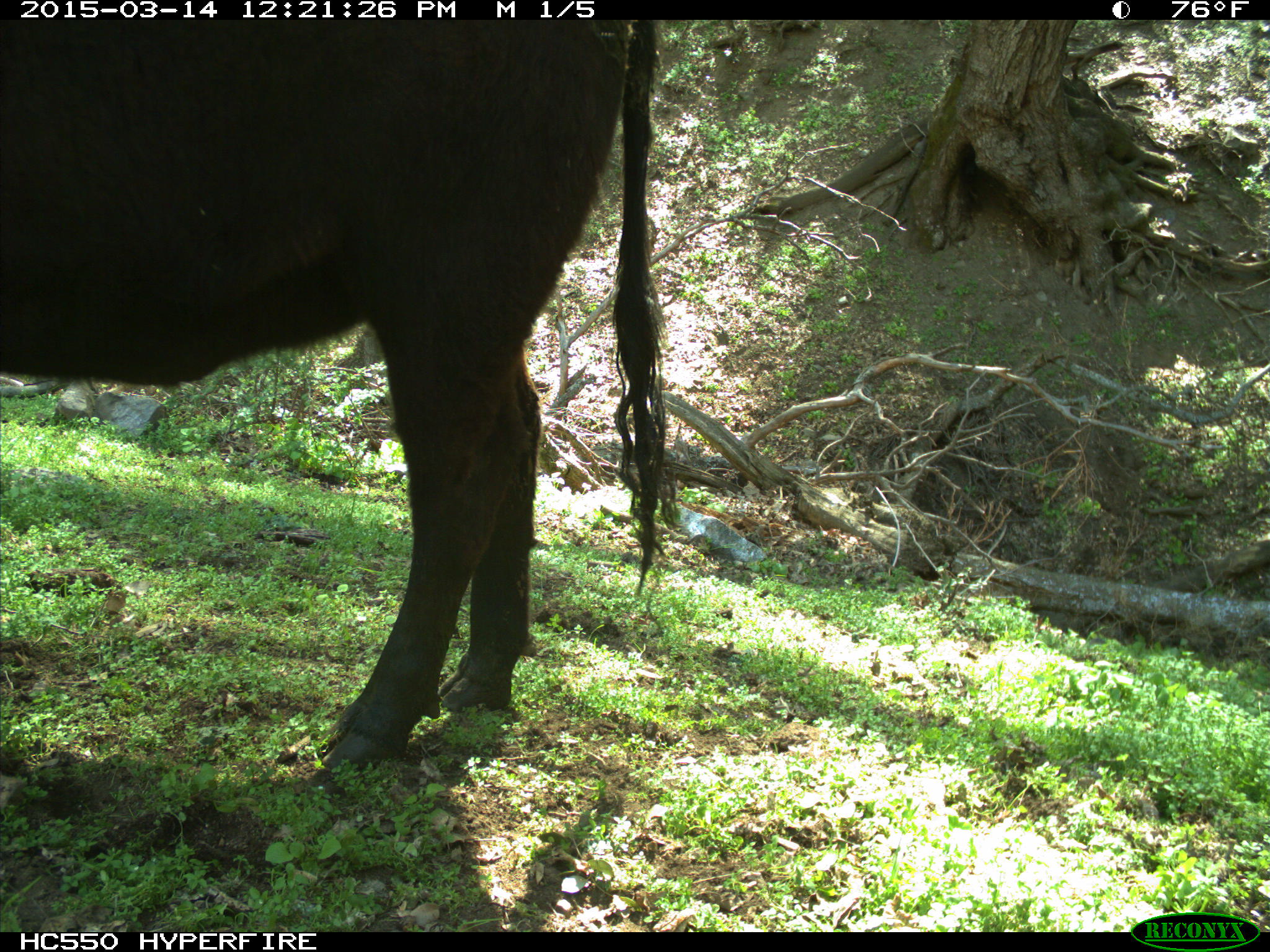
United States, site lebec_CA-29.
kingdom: Animalia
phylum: Chordata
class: Mammalia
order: Artiodactyla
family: Bovidae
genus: Bos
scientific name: Bos taurus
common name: domestic cow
Bos taurus (domestic cow).